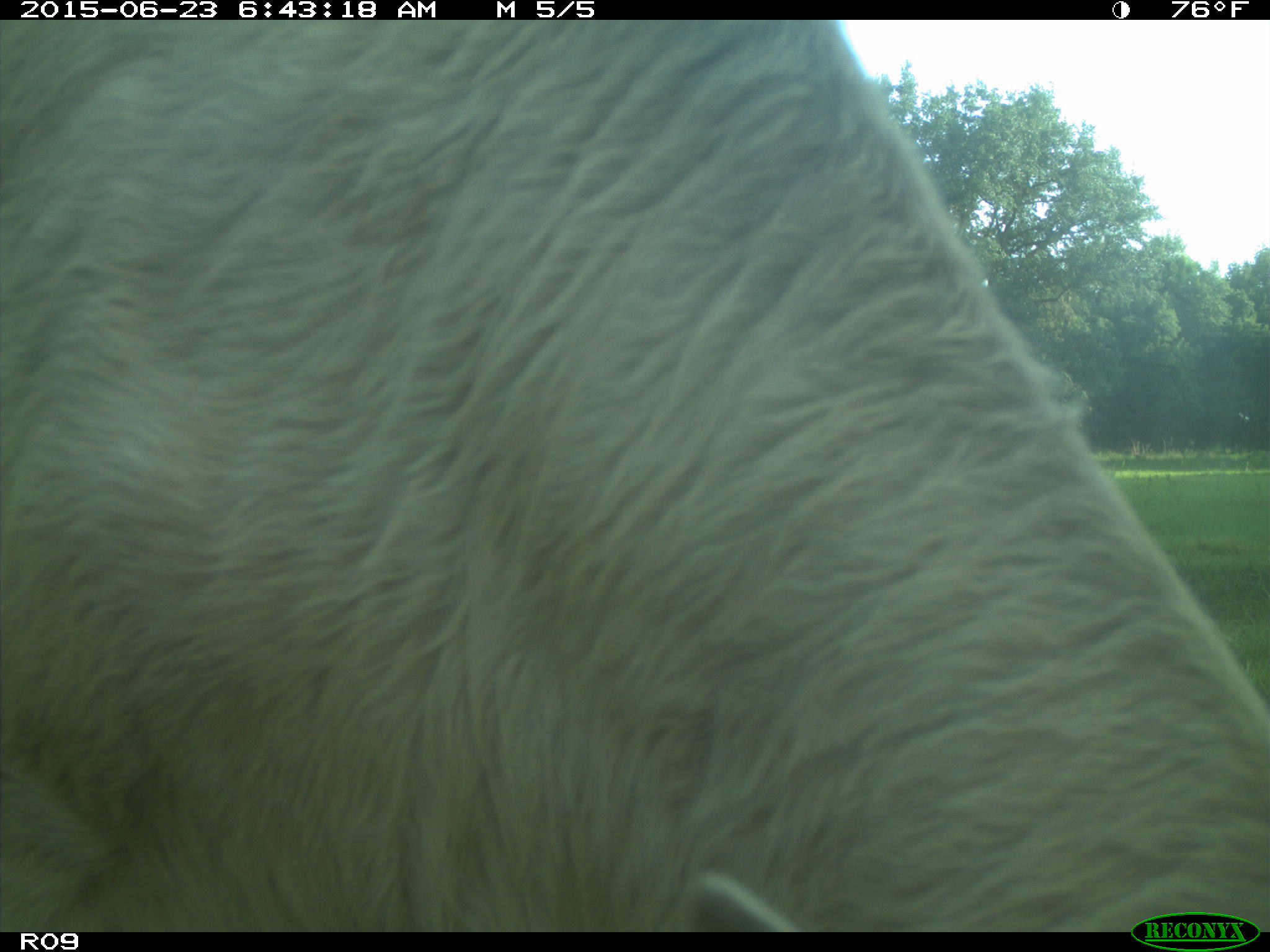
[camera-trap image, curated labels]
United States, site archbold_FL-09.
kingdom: Animalia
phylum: Chordata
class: Mammalia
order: Artiodactyla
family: Bovidae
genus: Bos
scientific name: Bos taurus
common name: domestic cow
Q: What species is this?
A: Bos taurus (domestic cow).